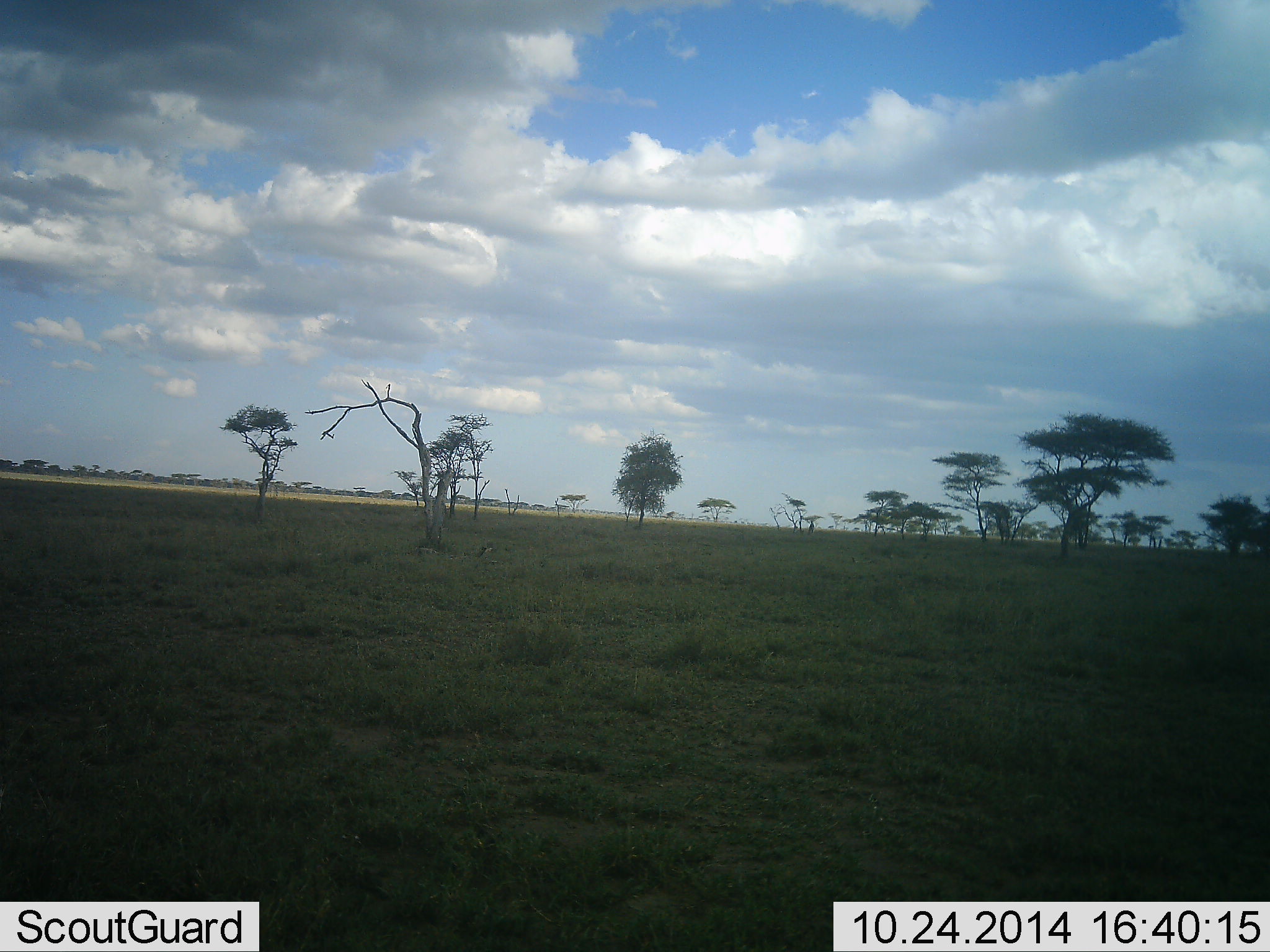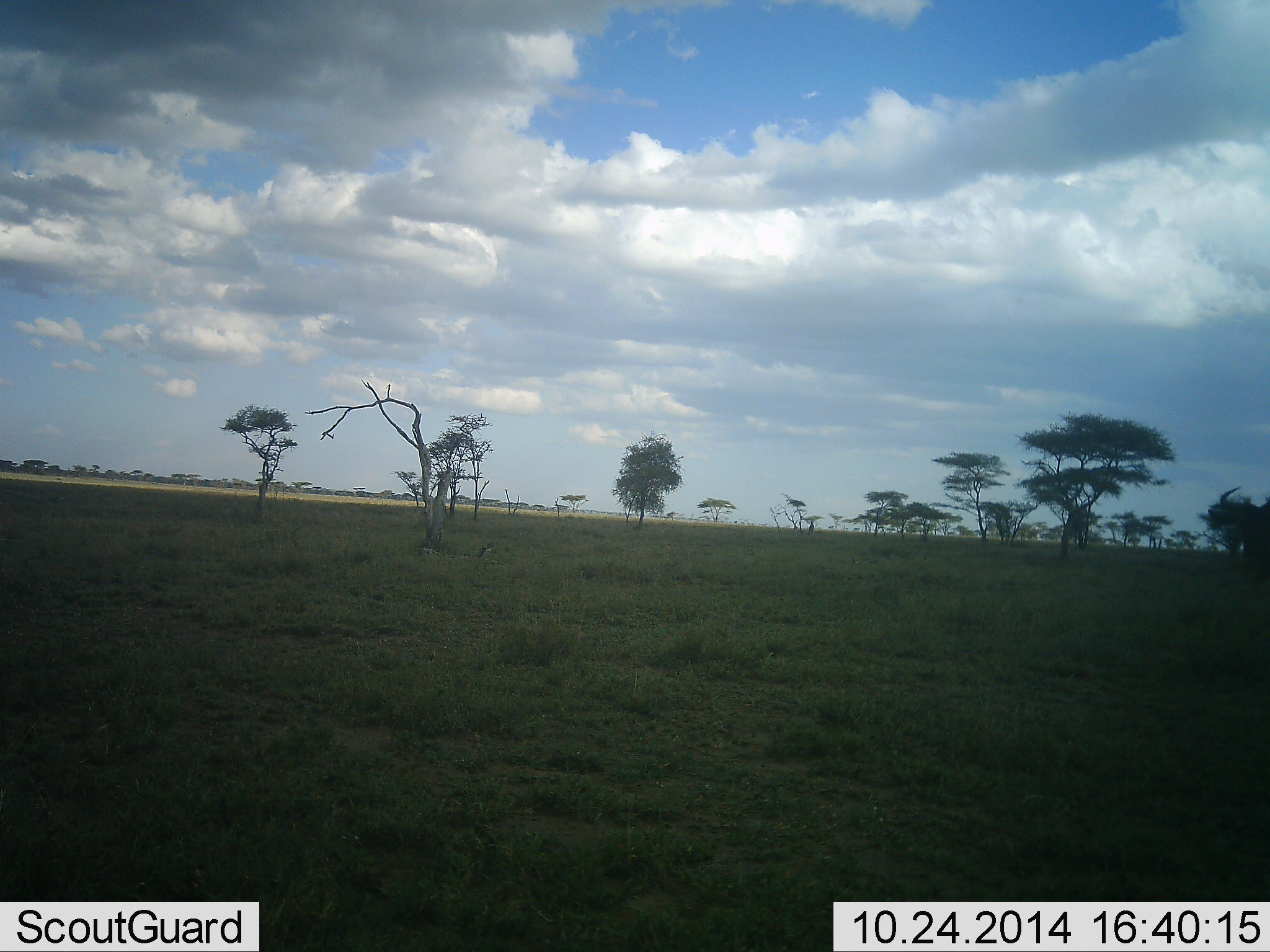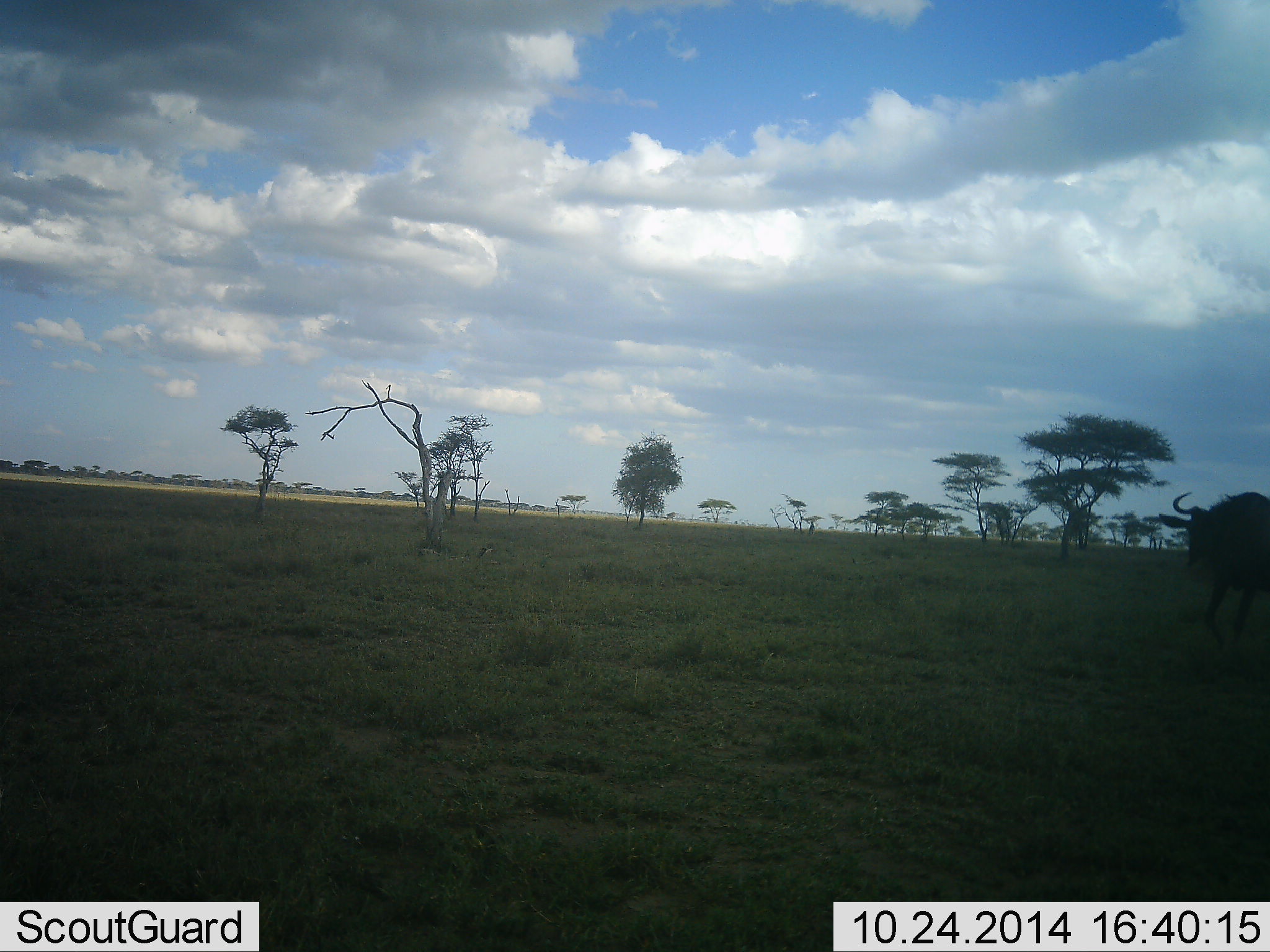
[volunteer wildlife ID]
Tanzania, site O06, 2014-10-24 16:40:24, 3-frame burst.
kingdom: Animalia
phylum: Chordata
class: Mammalia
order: Artiodactyla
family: Bovidae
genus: Connochaetes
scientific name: Connochaetes taurinus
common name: blue wildebeest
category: wildebeest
Wildebeest (blue wildebeest) (Connochaetes taurinus), count 1. Behavior (volunteer vote fractions): standing 10%, resting 0%, moving 90%, interacting 0%. Young present (vote fraction): 0%. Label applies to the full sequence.